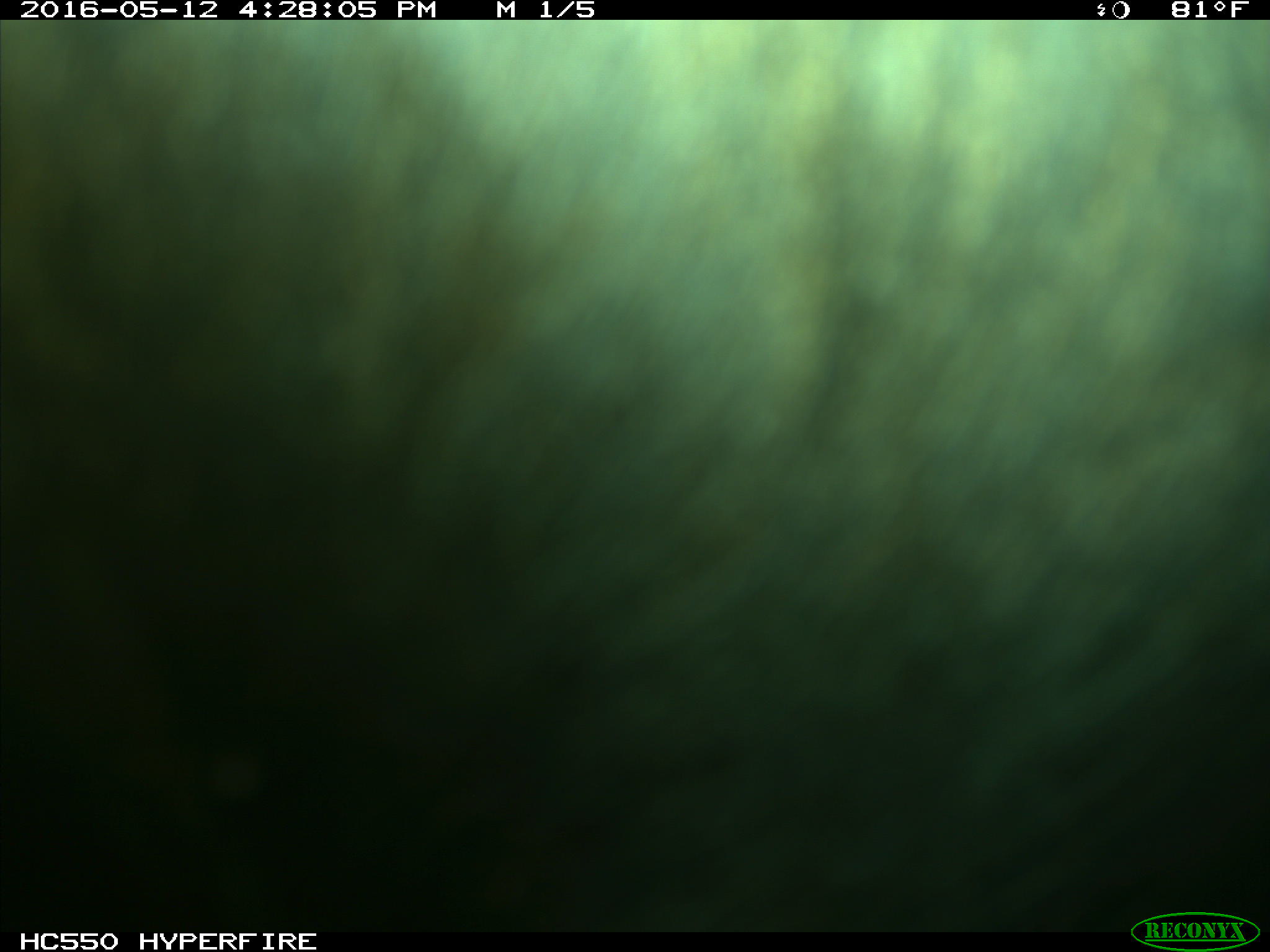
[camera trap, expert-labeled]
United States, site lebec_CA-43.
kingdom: Animalia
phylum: Chordata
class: Mammalia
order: Artiodactyla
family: Bovidae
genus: Bos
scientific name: Bos taurus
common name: domestic cow